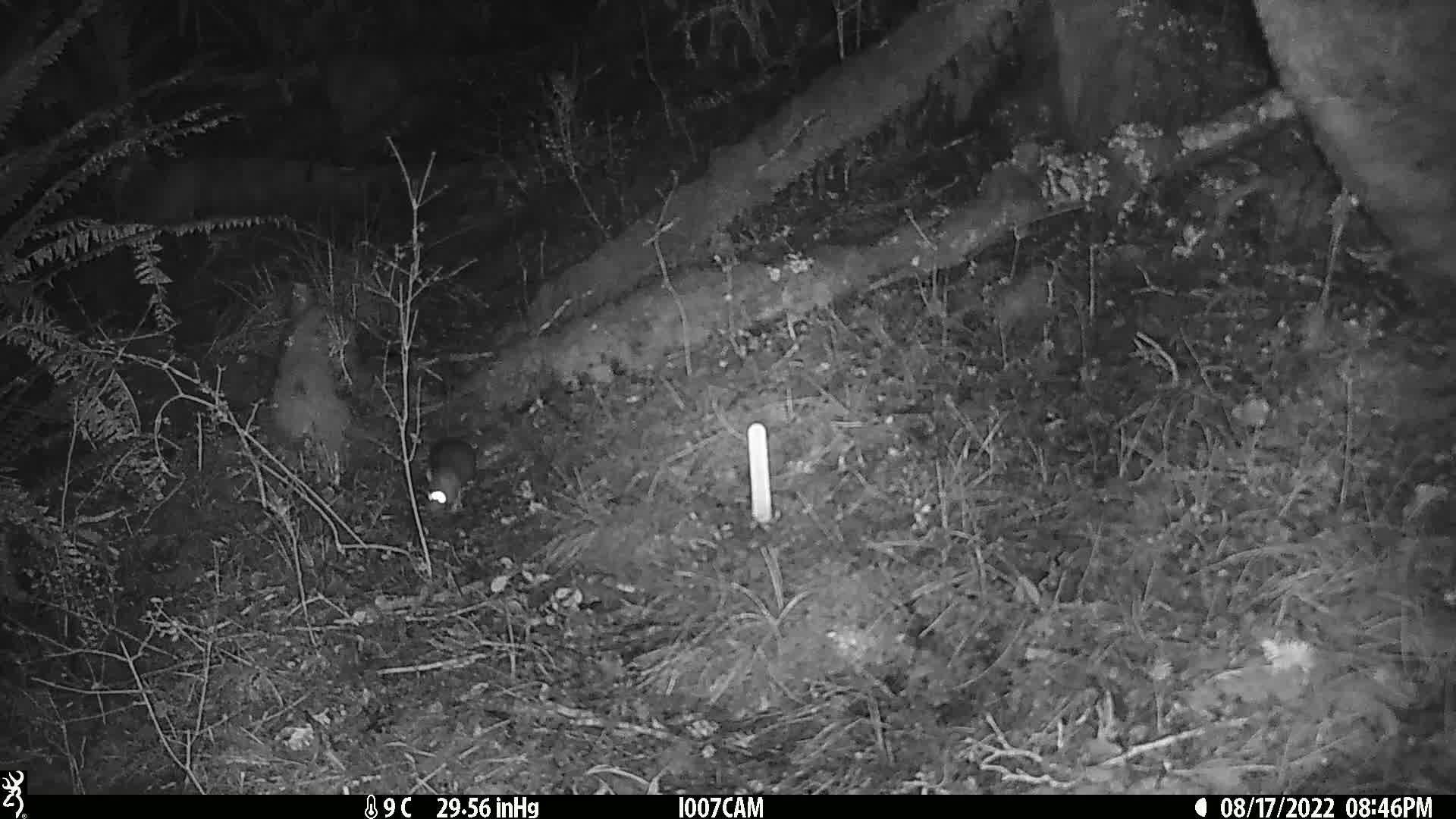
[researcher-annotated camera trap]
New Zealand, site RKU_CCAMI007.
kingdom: Animalia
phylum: Chordata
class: Mammalia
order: Rodentia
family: Muridae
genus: Rattus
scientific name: Rattus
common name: rat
Rat (Rattus).